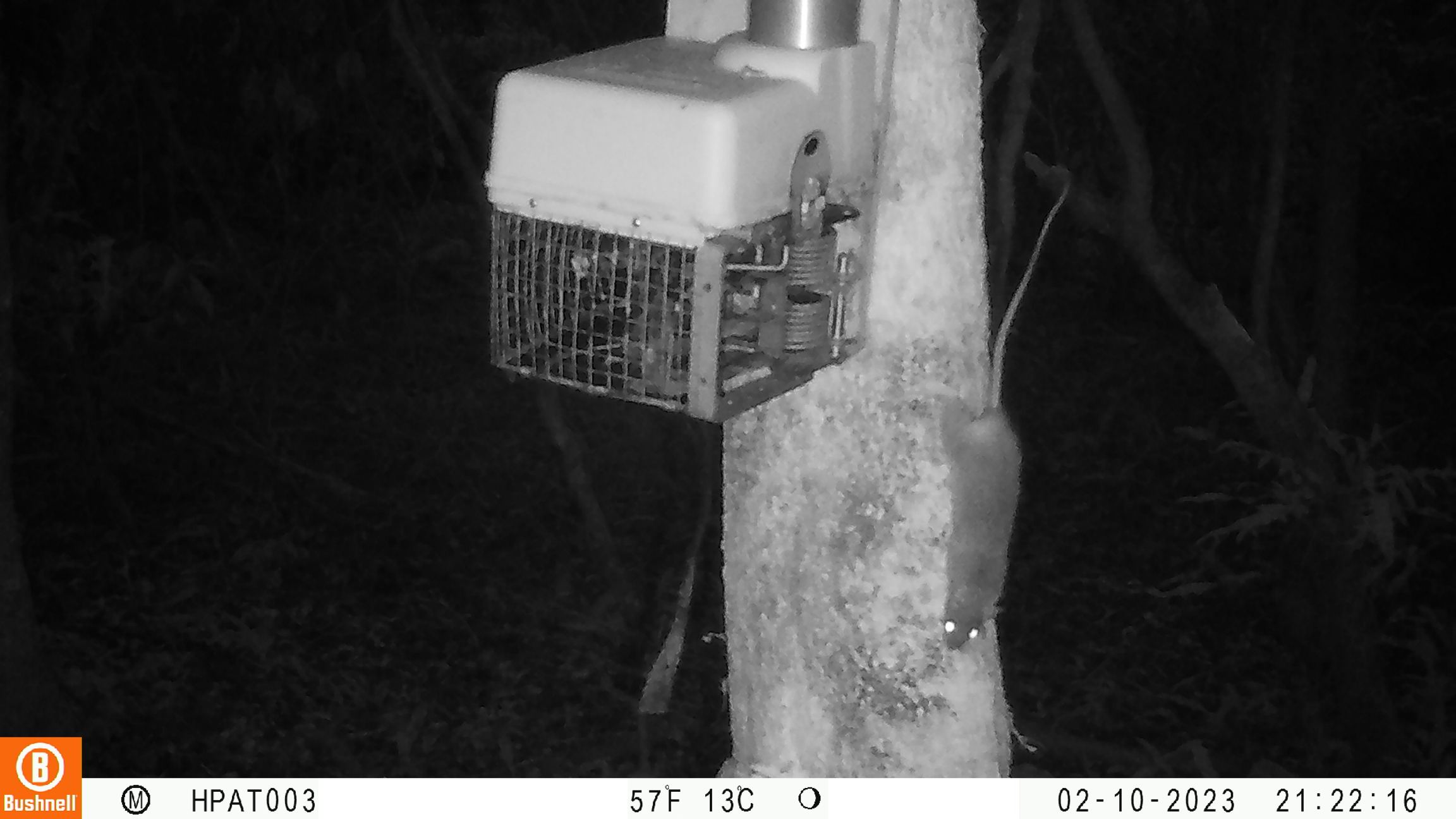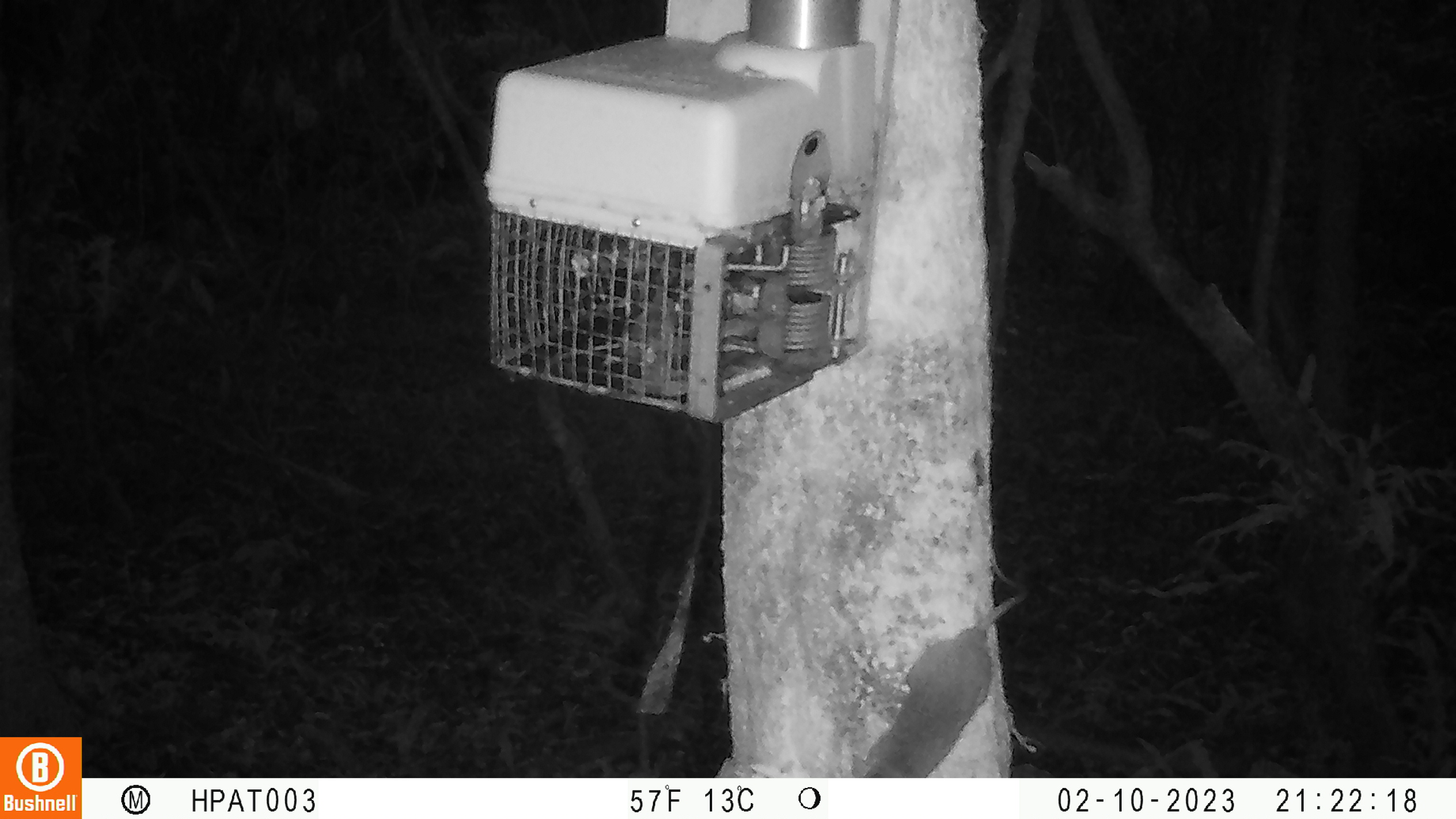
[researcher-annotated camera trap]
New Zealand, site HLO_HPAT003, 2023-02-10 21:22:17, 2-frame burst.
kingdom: Animalia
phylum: Chordata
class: Mammalia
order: Rodentia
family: Muridae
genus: Rattus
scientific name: Rattus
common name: rat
Rat (Rattus).